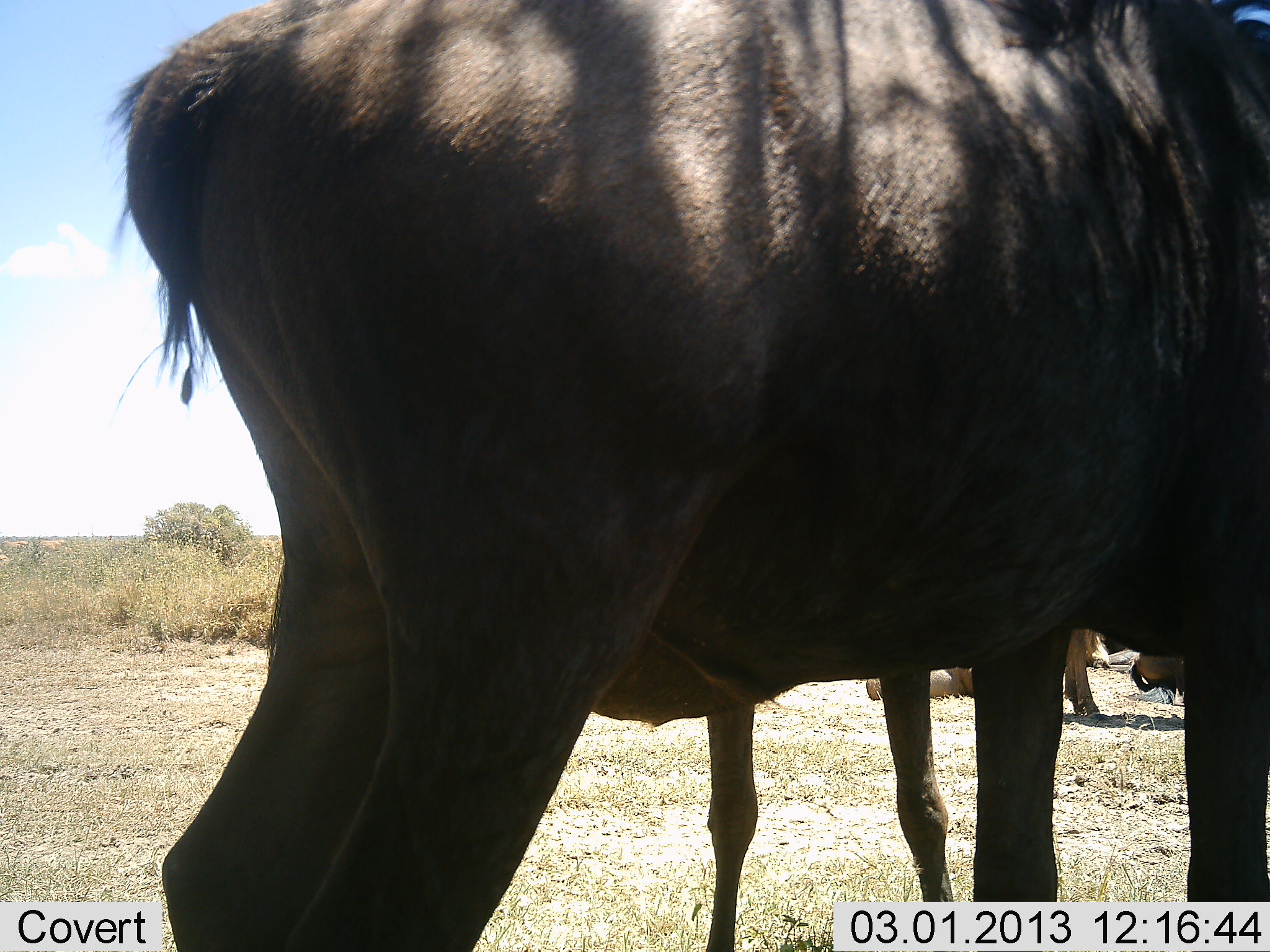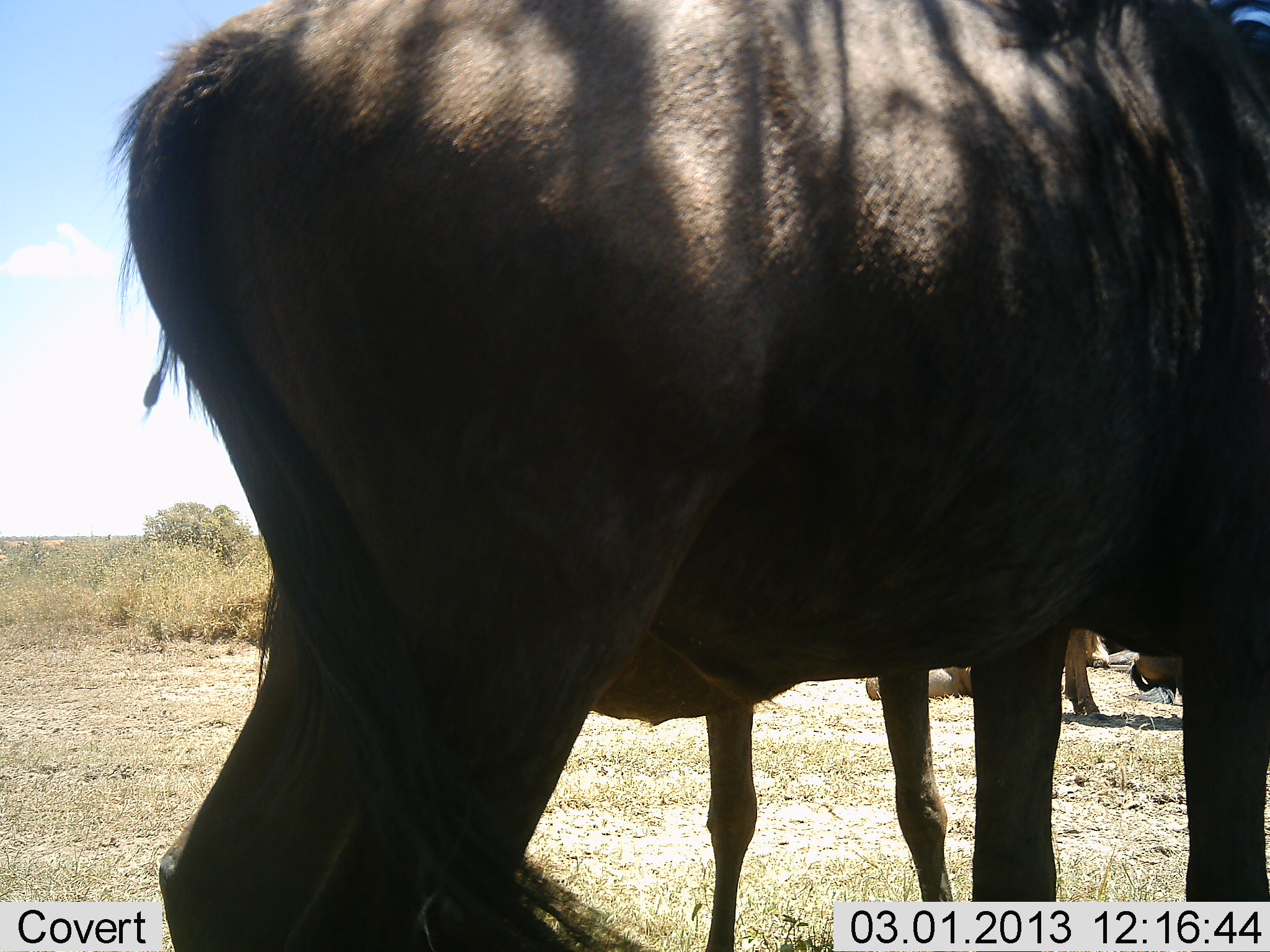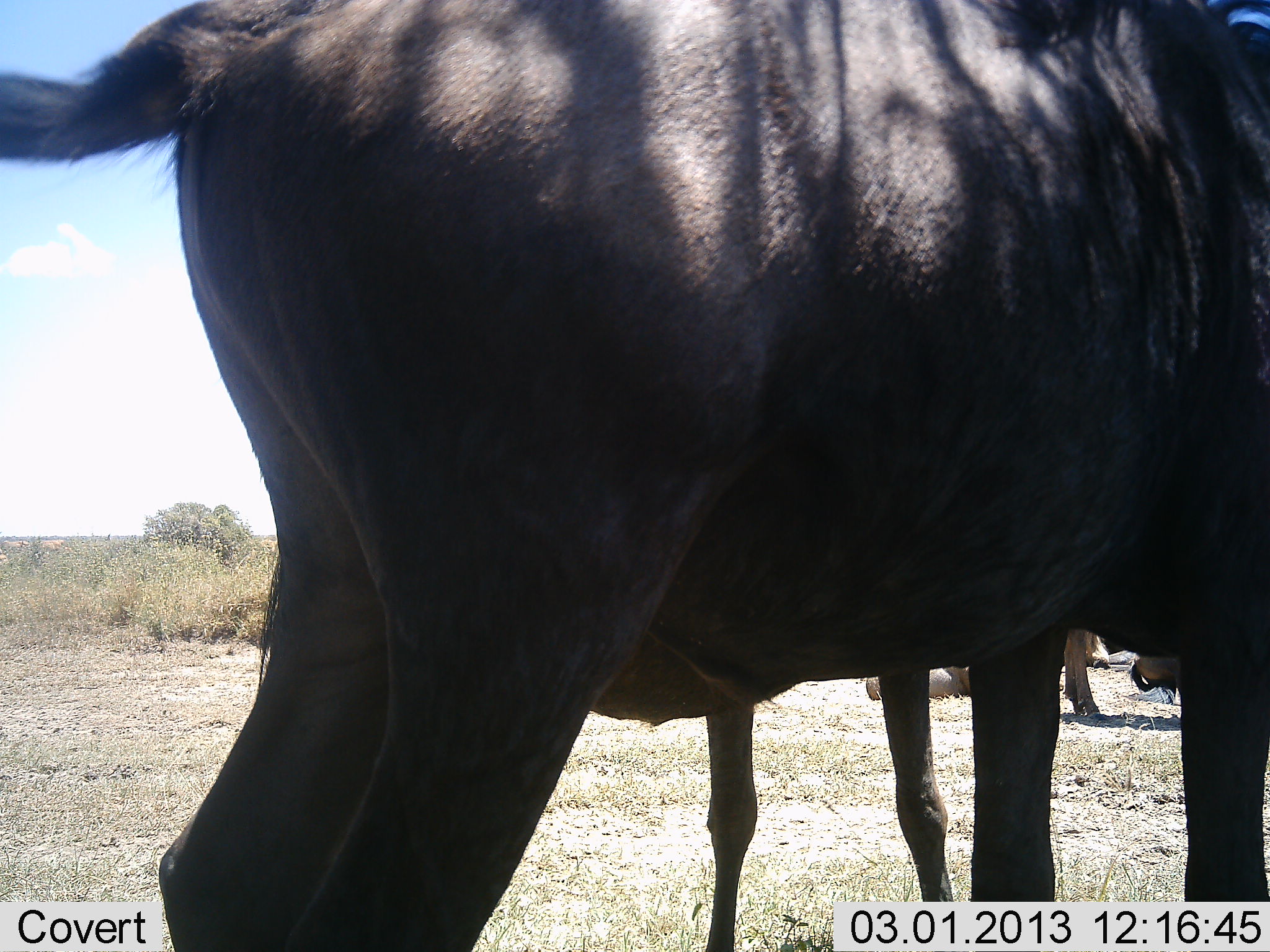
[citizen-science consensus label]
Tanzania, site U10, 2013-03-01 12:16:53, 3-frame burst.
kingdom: Animalia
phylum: Chordata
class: Mammalia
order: Artiodactyla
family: Bovidae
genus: Connochaetes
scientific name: Connochaetes taurinus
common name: blue wildebeest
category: wildebeest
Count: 3.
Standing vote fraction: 96%.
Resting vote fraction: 33%.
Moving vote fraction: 0%.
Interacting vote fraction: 4%.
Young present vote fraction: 7%.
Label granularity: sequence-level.